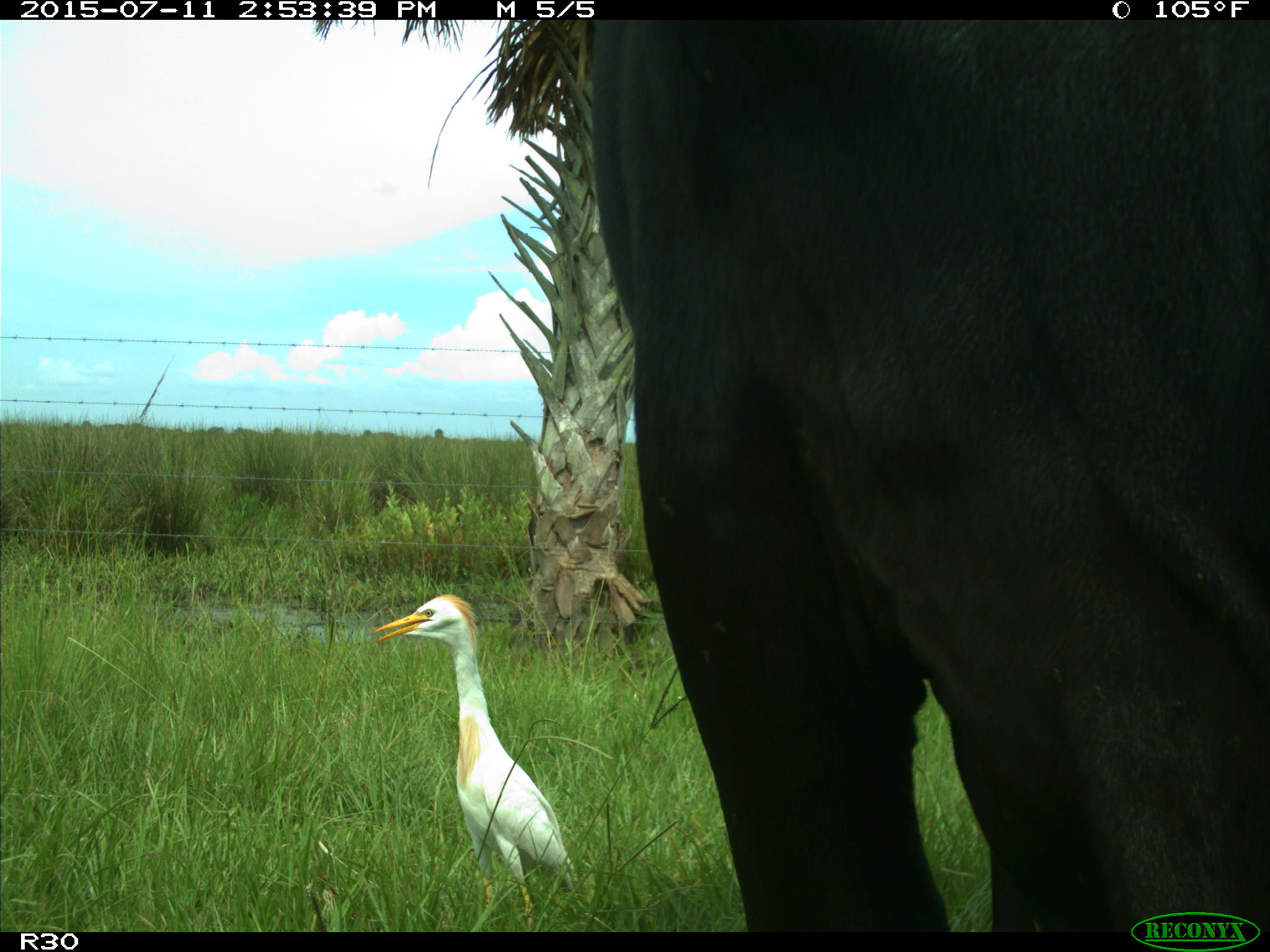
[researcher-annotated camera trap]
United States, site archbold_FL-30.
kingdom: Animalia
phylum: Chordata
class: Mammalia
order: Artiodactyla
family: Bovidae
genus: Bos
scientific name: Bos taurus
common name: domestic cow